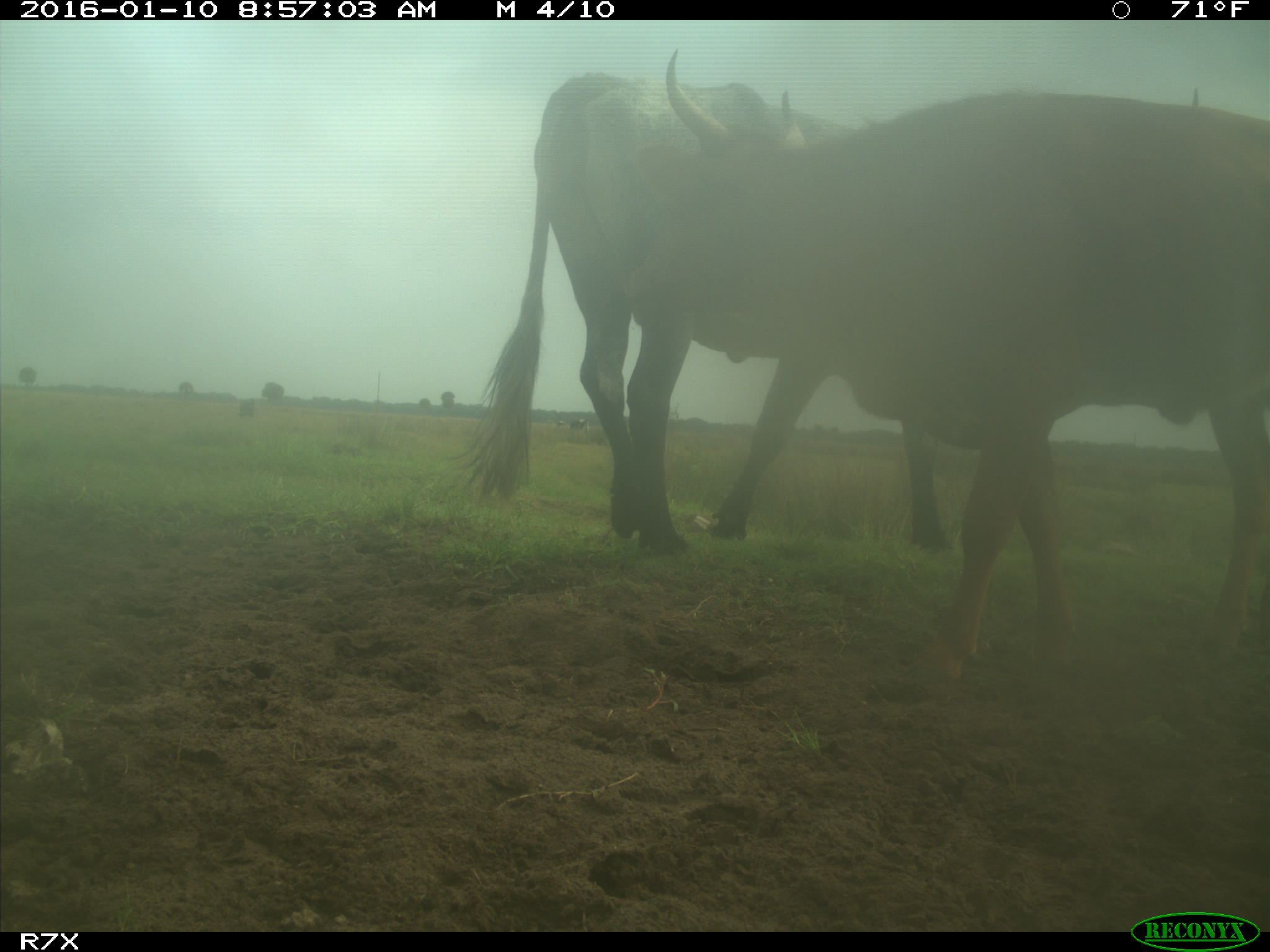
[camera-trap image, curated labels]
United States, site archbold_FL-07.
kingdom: Animalia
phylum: Chordata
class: Mammalia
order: Artiodactyla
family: Bovidae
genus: Bos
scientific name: Bos taurus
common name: domestic cow